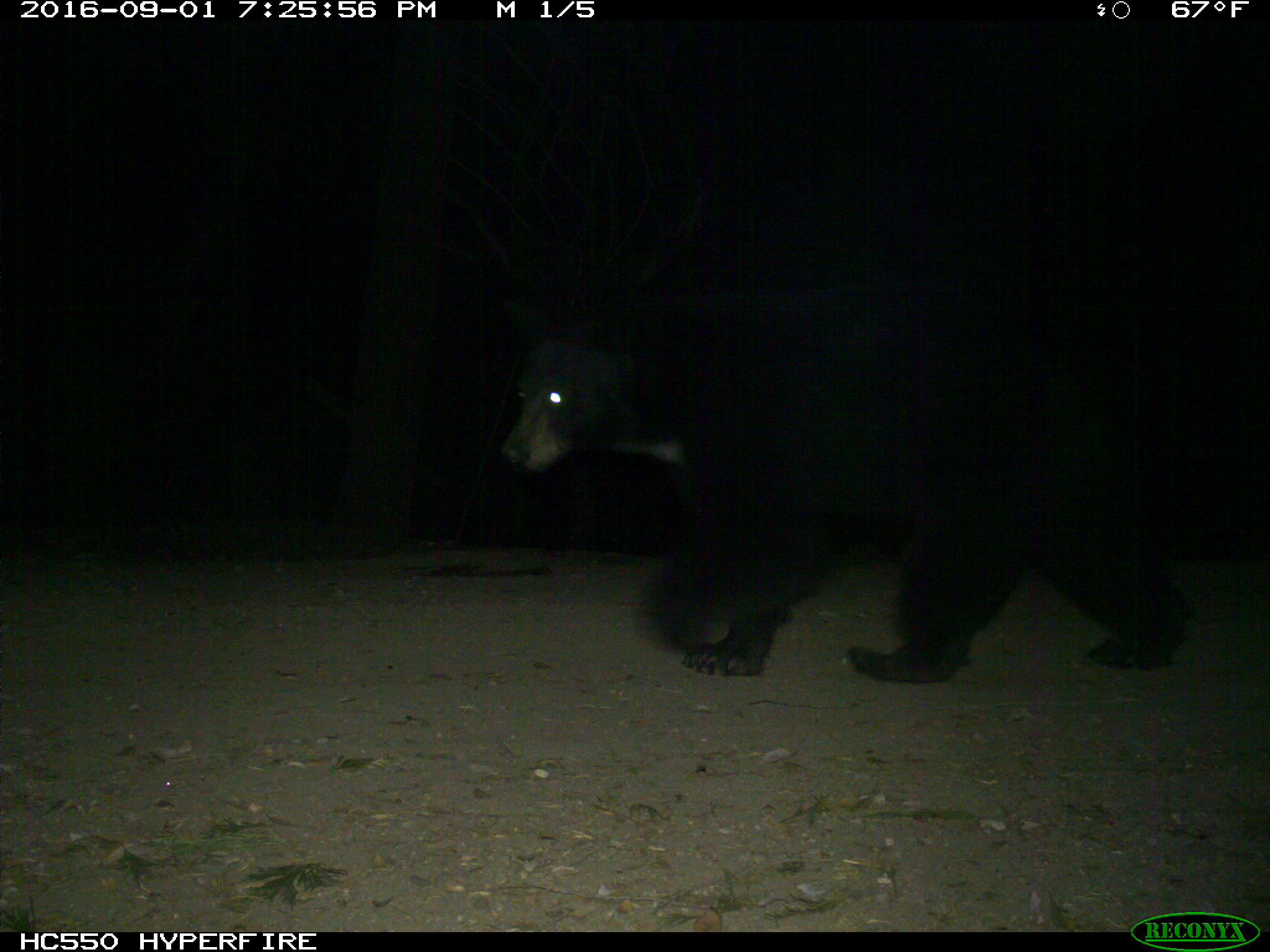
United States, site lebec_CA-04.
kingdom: Animalia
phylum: Chordata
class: Mammalia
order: Carnivora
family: Ursidae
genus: Ursus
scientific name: Ursus americanus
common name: american black bear